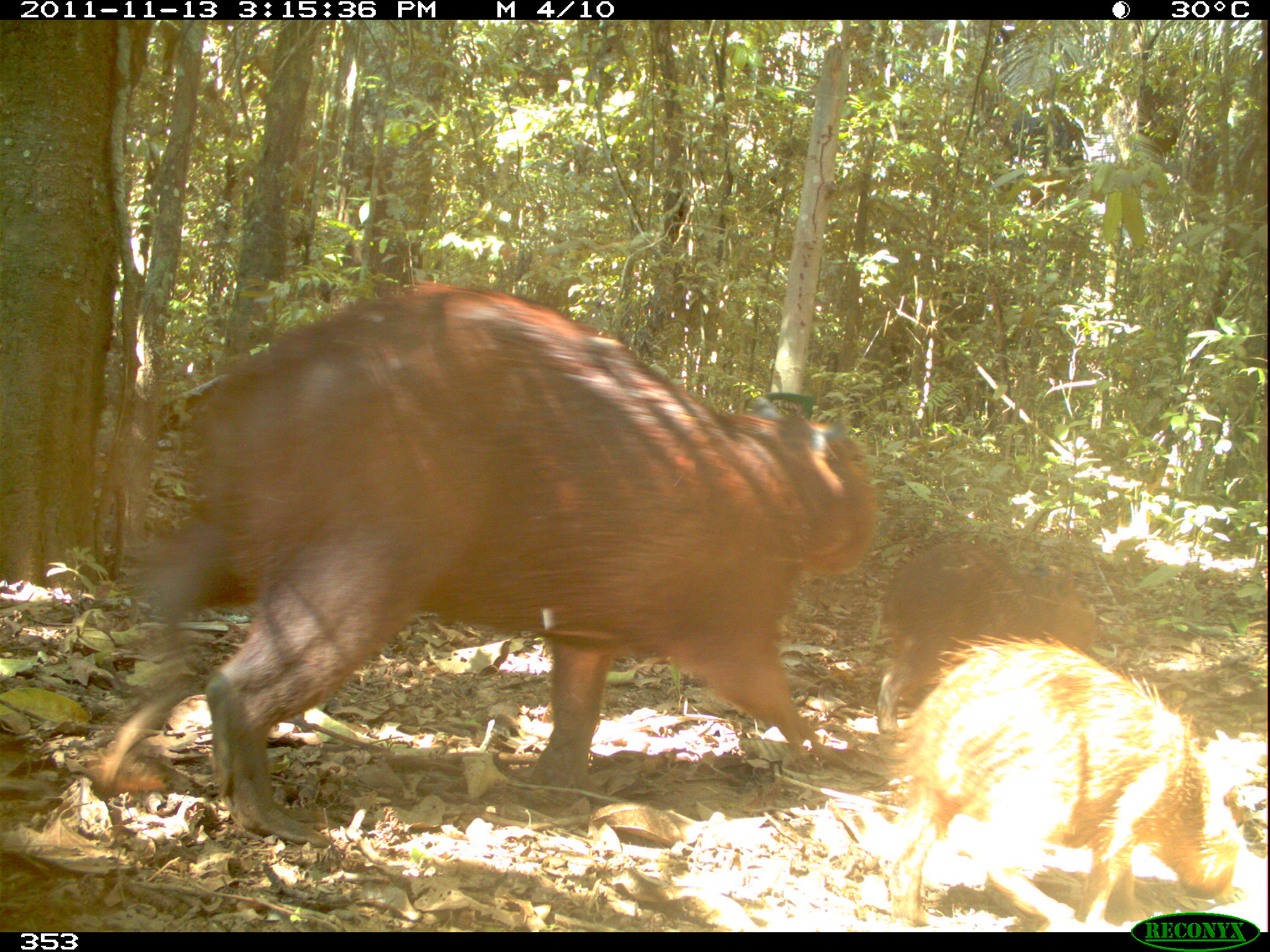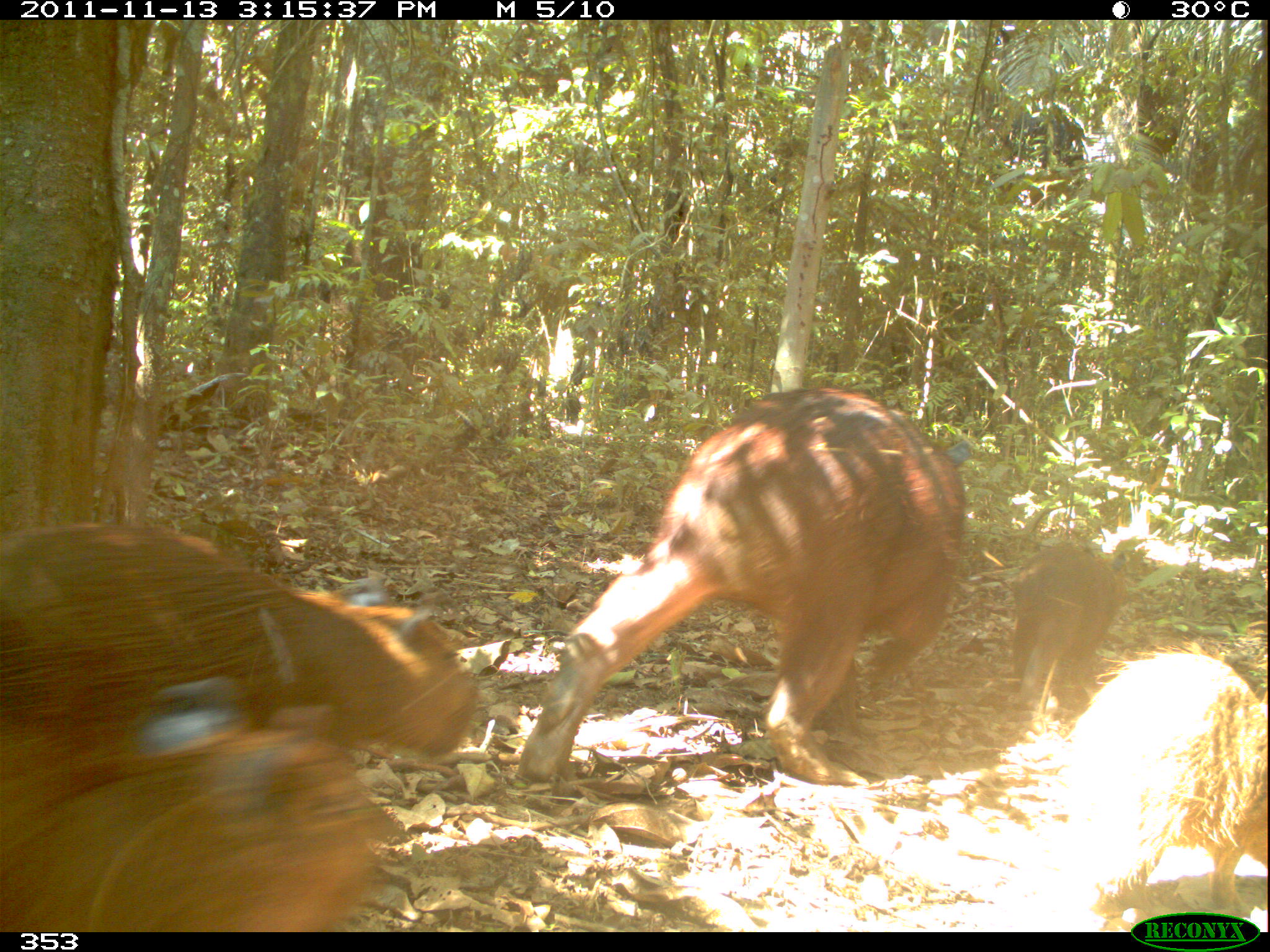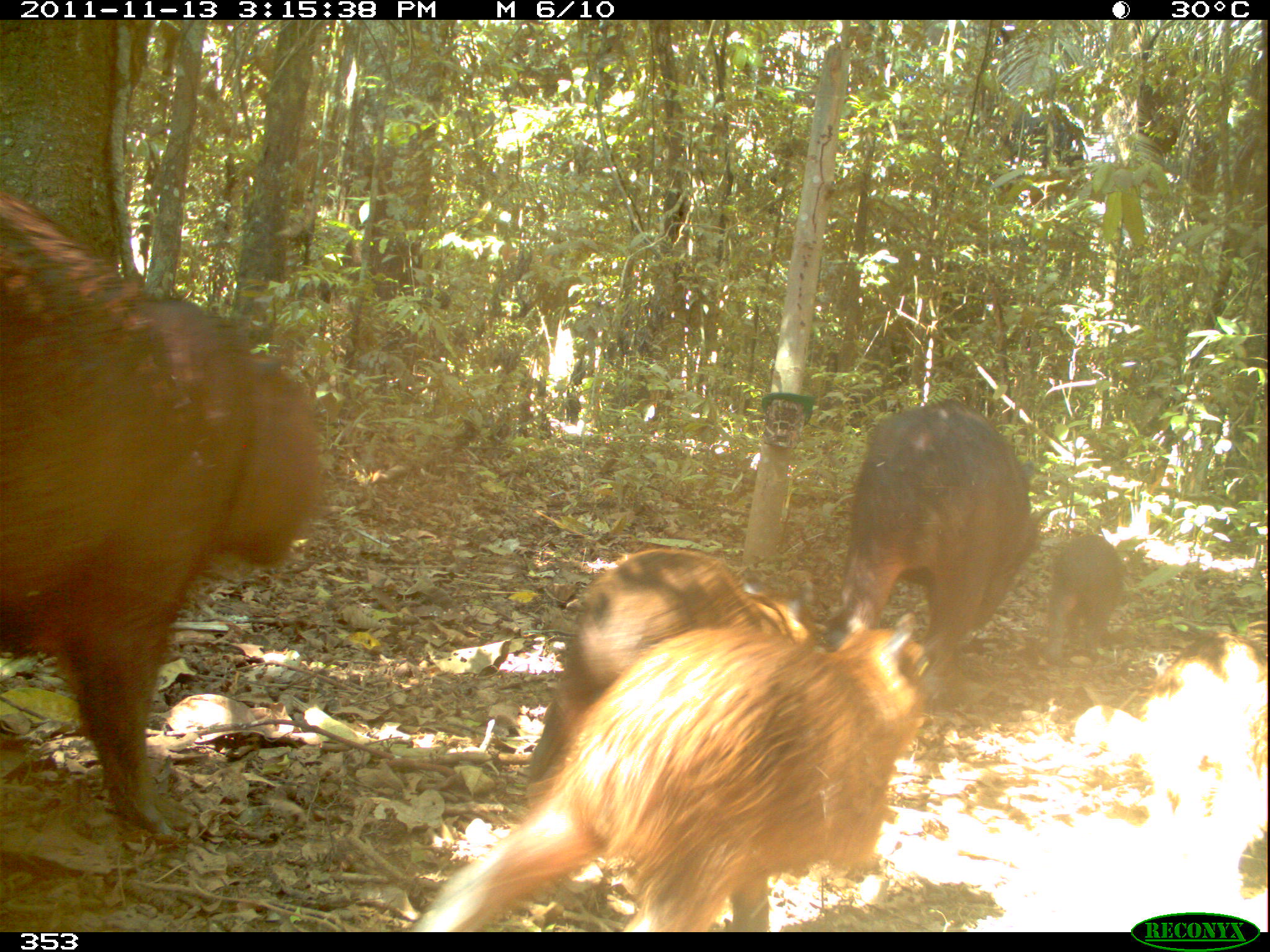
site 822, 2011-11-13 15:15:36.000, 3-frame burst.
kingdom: Animalia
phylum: Chordata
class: Mammalia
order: Rodentia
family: Caviidae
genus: Hydrochoerus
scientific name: Hydrochoerus hydrochaeris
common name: capybara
Hydrochoerus hydrochaeris (capybara).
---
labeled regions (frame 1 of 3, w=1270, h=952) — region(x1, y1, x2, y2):
hydrochoerus hydrochaeris: region(84, 279, 874, 841); region(856, 632, 1237, 927); region(874, 540, 1102, 733)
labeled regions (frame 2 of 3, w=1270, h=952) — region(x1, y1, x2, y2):
hydrochoerus hydrochaeris: region(0, 512, 478, 929); region(516, 384, 966, 788); region(1037, 648, 1270, 929); region(998, 540, 1120, 706)